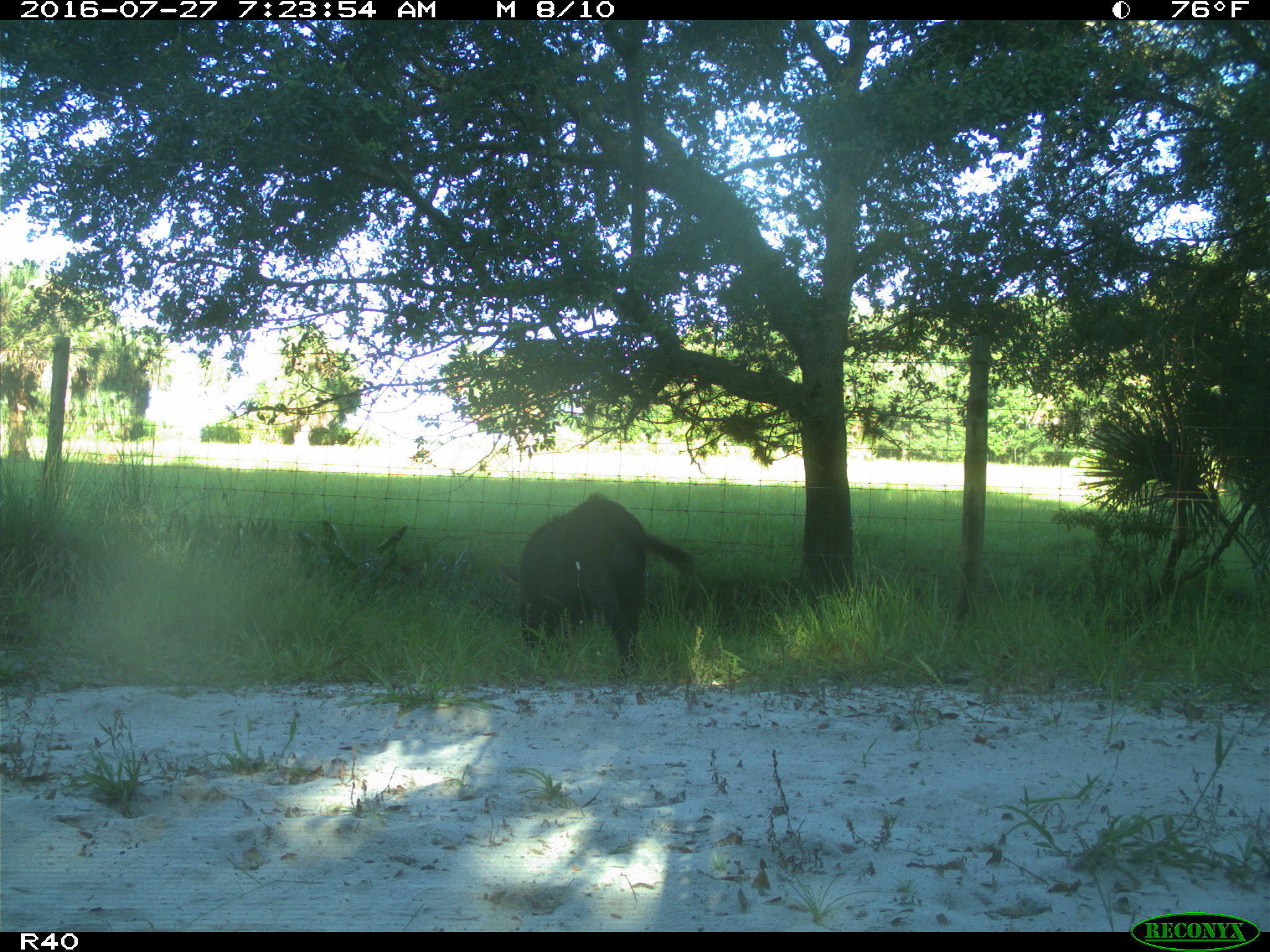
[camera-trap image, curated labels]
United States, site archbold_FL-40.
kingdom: Animalia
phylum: Chordata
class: Mammalia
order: Artiodactyla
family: Suidae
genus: Sus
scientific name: Sus scrofa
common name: wild boar